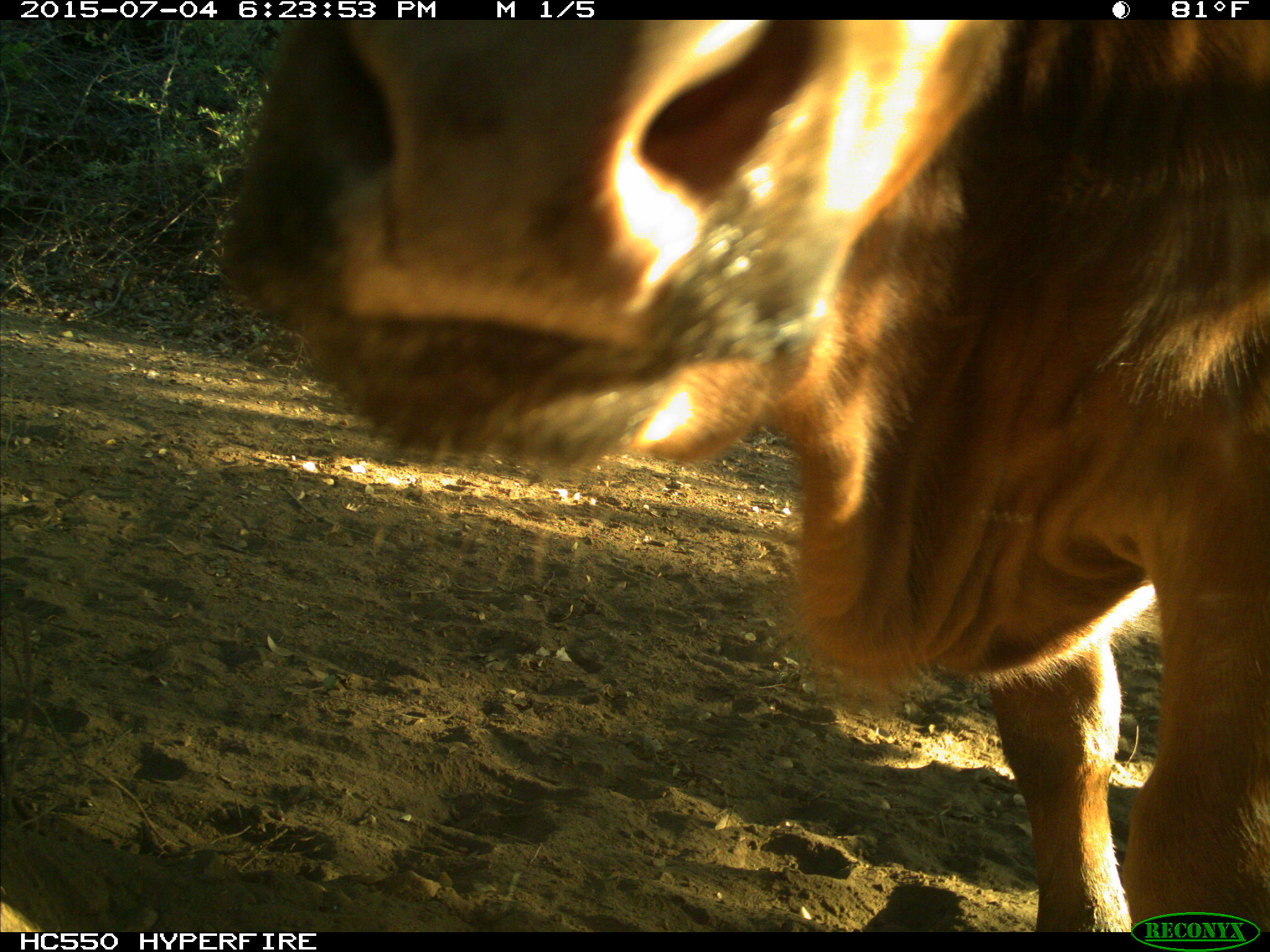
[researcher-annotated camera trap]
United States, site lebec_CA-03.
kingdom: Animalia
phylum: Chordata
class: Mammalia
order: Artiodactyla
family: Bovidae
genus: Bos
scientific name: Bos taurus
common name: domestic cow